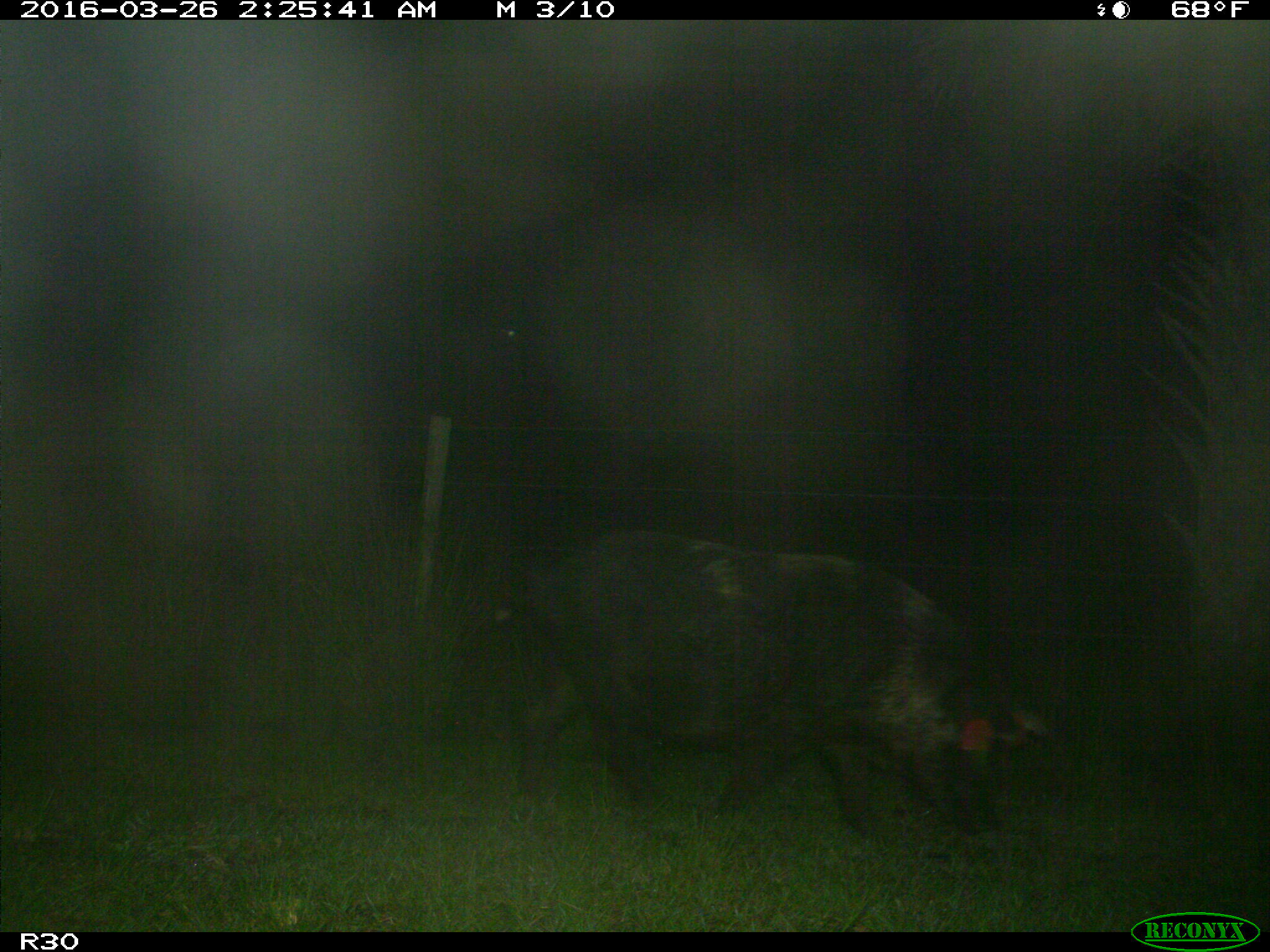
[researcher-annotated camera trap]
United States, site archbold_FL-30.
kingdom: Animalia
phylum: Chordata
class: Mammalia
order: Artiodactyla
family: Suidae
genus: Sus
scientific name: Sus scrofa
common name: wild boar